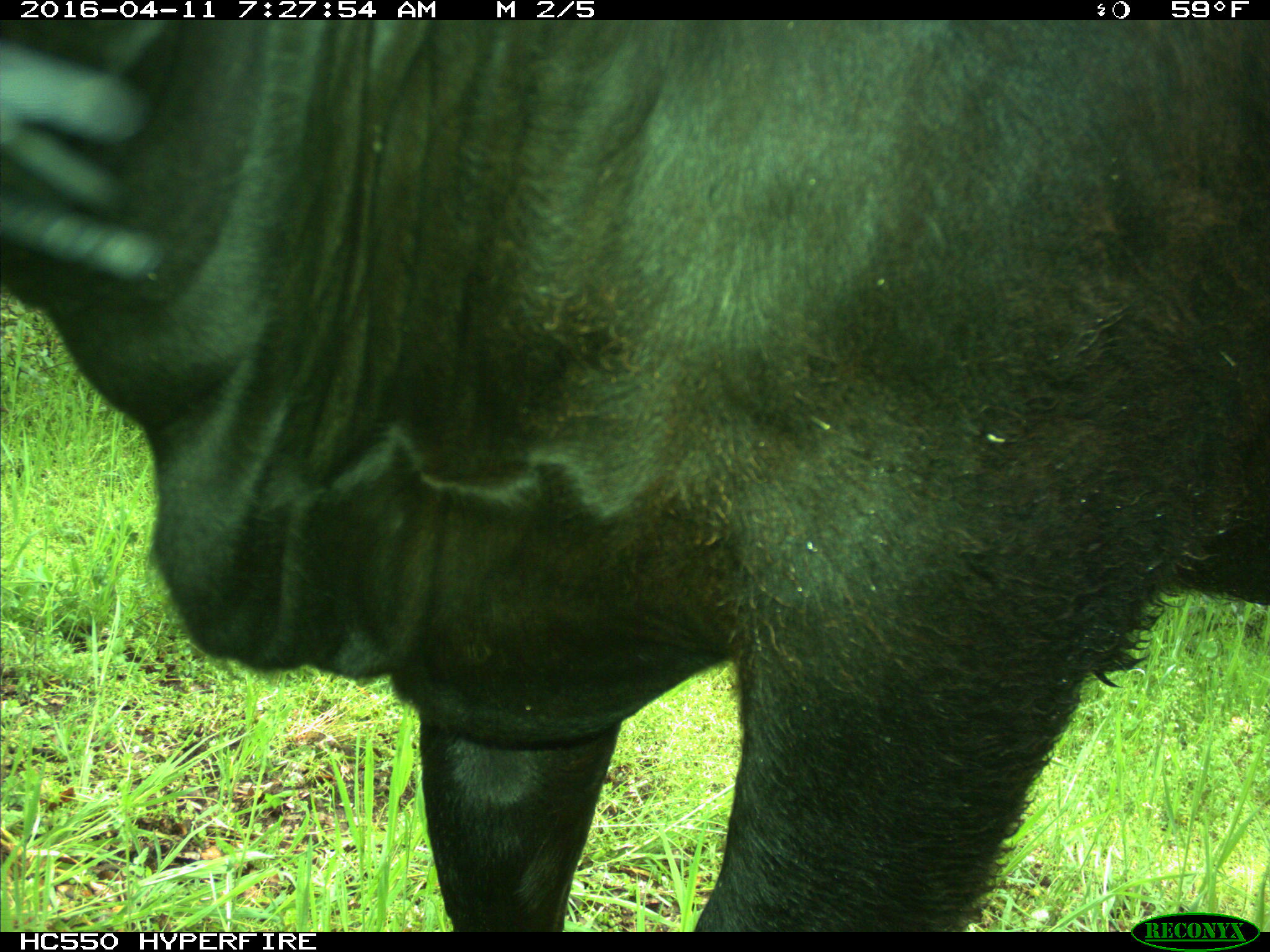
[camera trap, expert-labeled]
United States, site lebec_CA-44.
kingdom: Animalia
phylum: Chordata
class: Mammalia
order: Artiodactyla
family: Bovidae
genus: Bos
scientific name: Bos taurus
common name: domestic cow